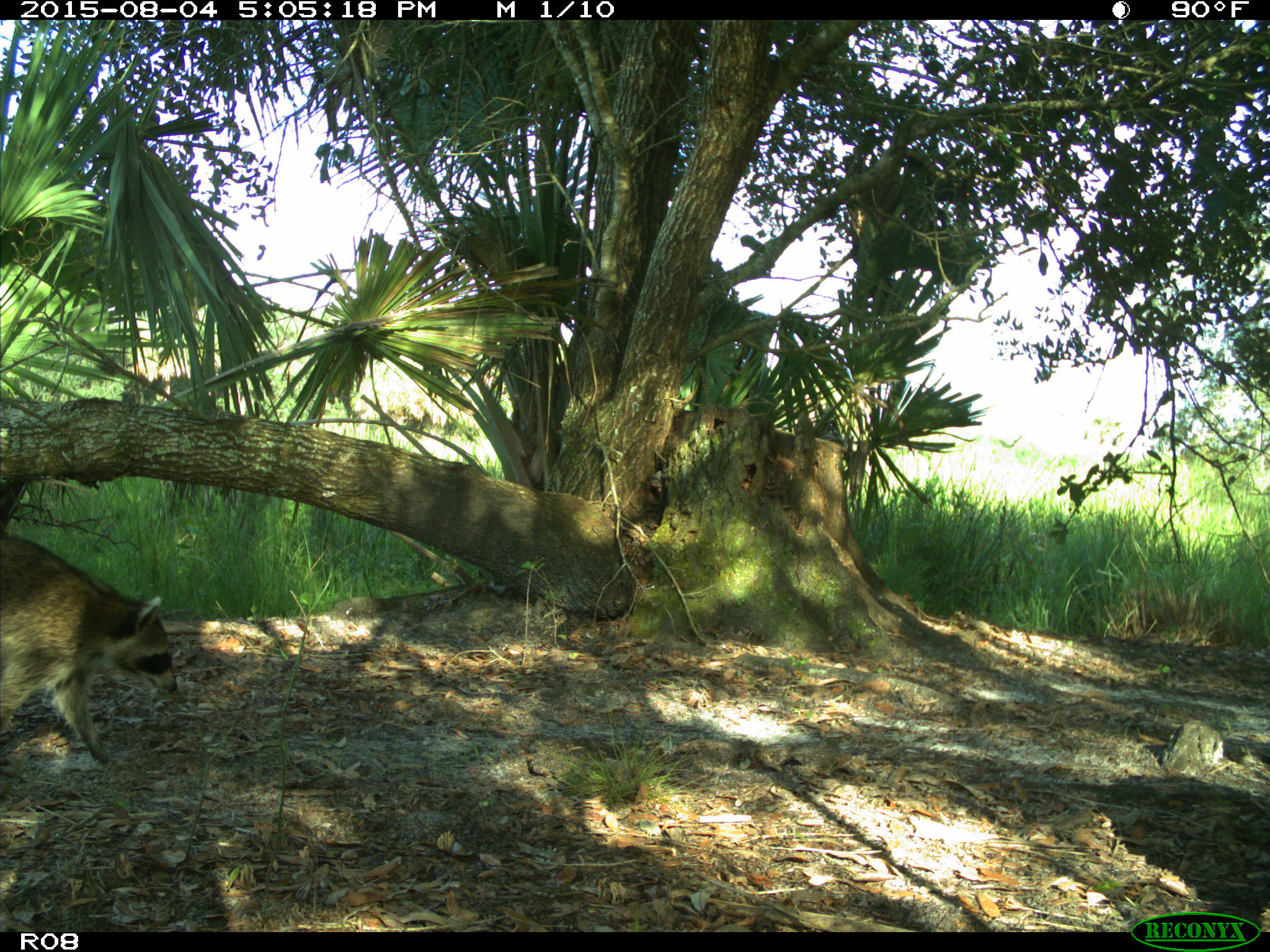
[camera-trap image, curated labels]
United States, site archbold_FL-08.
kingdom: Animalia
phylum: Chordata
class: Mammalia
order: Carnivora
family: Procyonidae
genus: Procyon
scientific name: Procyon lotor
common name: common raccoon